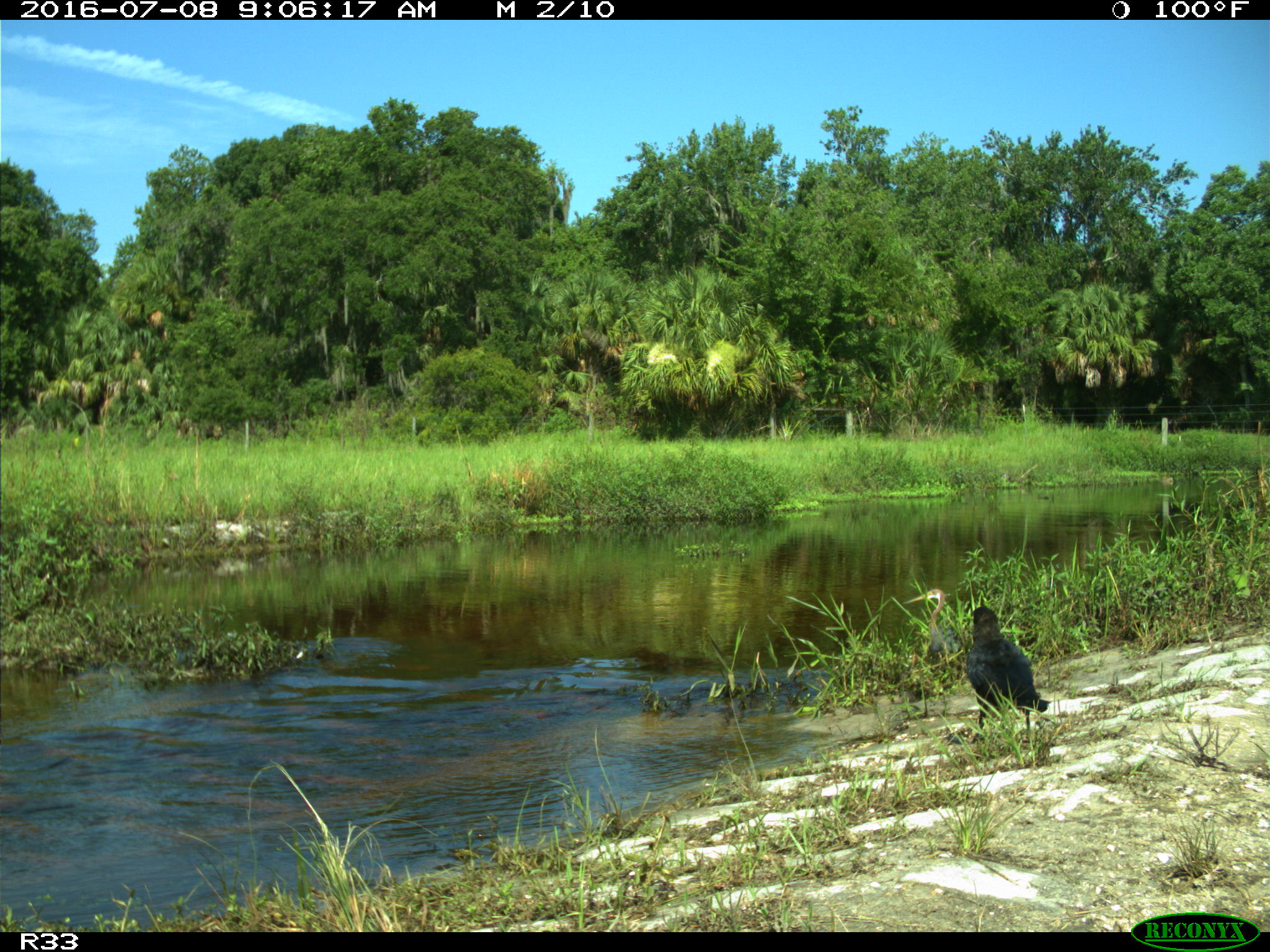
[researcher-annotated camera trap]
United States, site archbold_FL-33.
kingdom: Animalia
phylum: Chordata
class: Aves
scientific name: Aves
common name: birds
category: unidentified bird